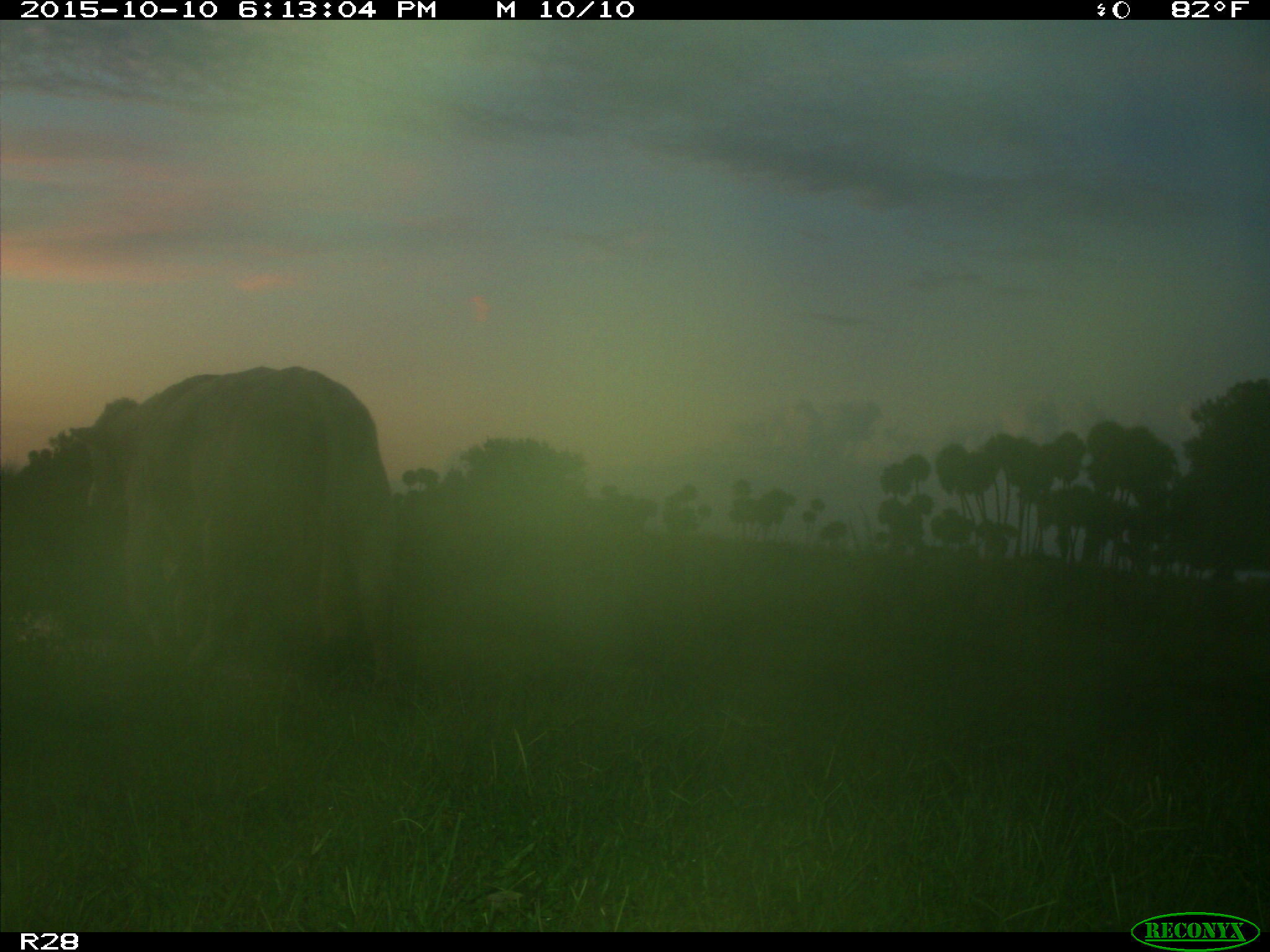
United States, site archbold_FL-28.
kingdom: Animalia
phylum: Chordata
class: Mammalia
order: Artiodactyla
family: Bovidae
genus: Bos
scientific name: Bos taurus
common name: domestic cow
Bos taurus (domestic cow).